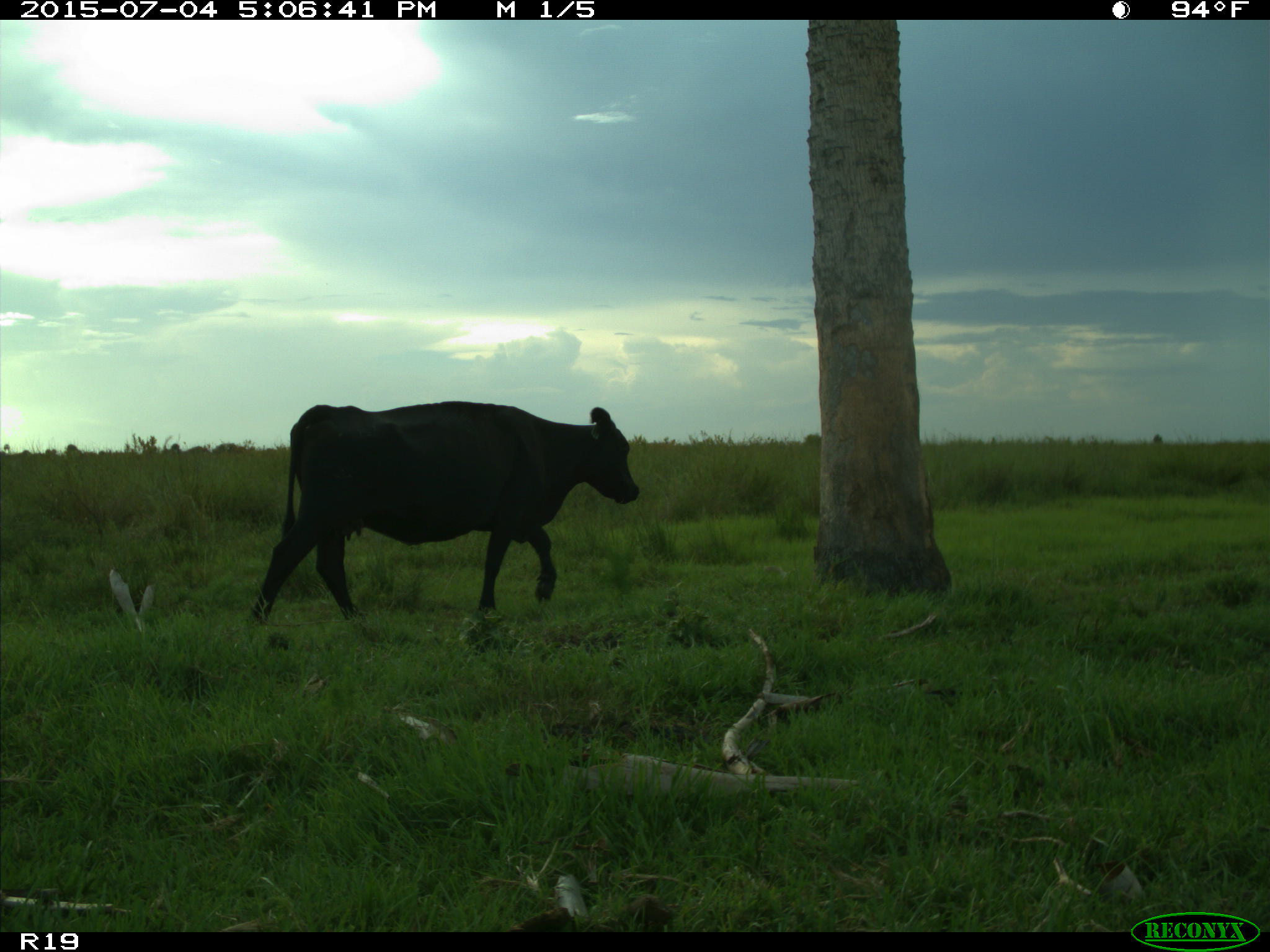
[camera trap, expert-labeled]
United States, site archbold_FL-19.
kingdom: Animalia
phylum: Chordata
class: Mammalia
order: Artiodactyla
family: Bovidae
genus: Bos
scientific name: Bos taurus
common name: domestic cow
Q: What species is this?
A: Bos taurus (domestic cow).